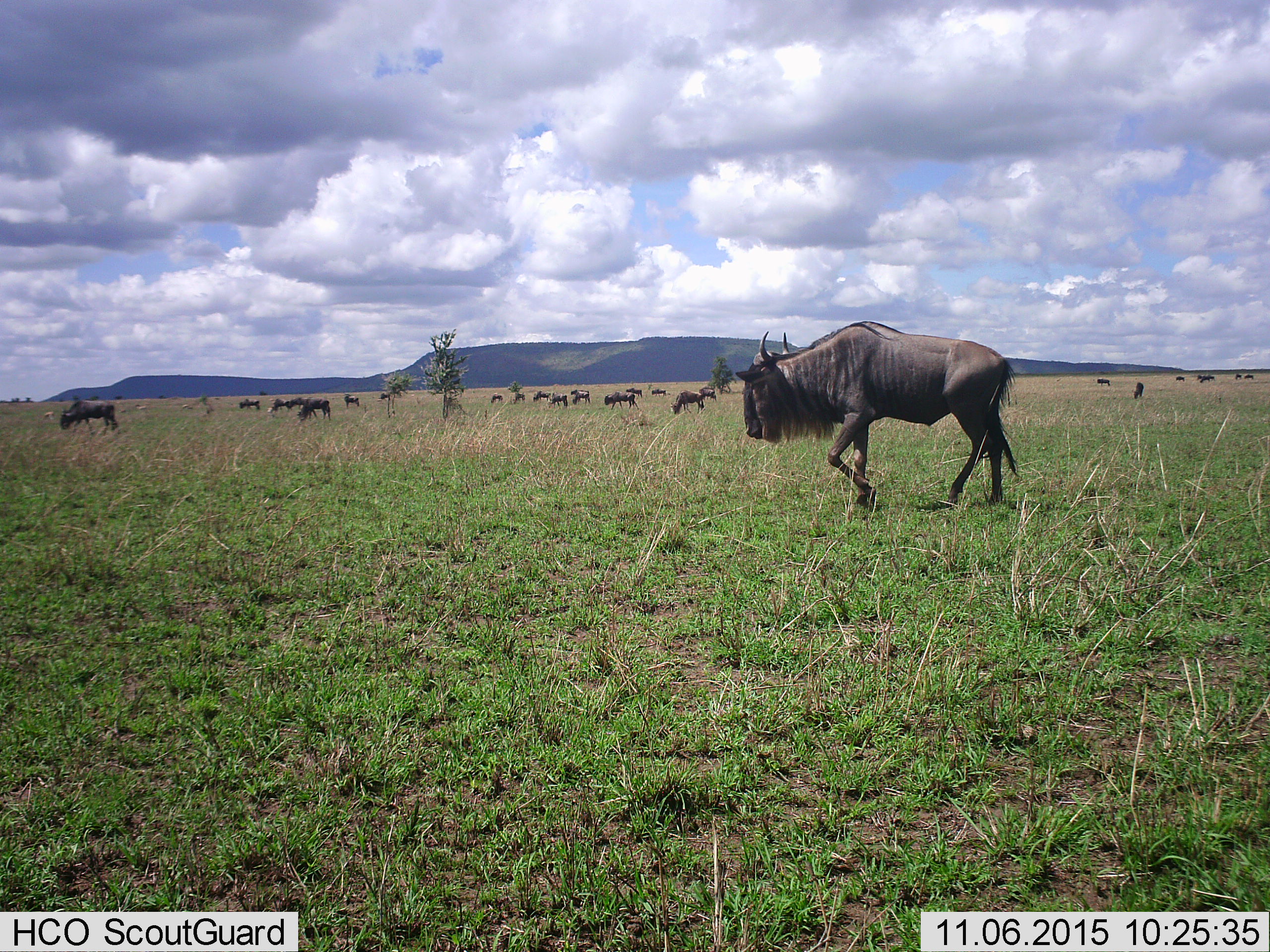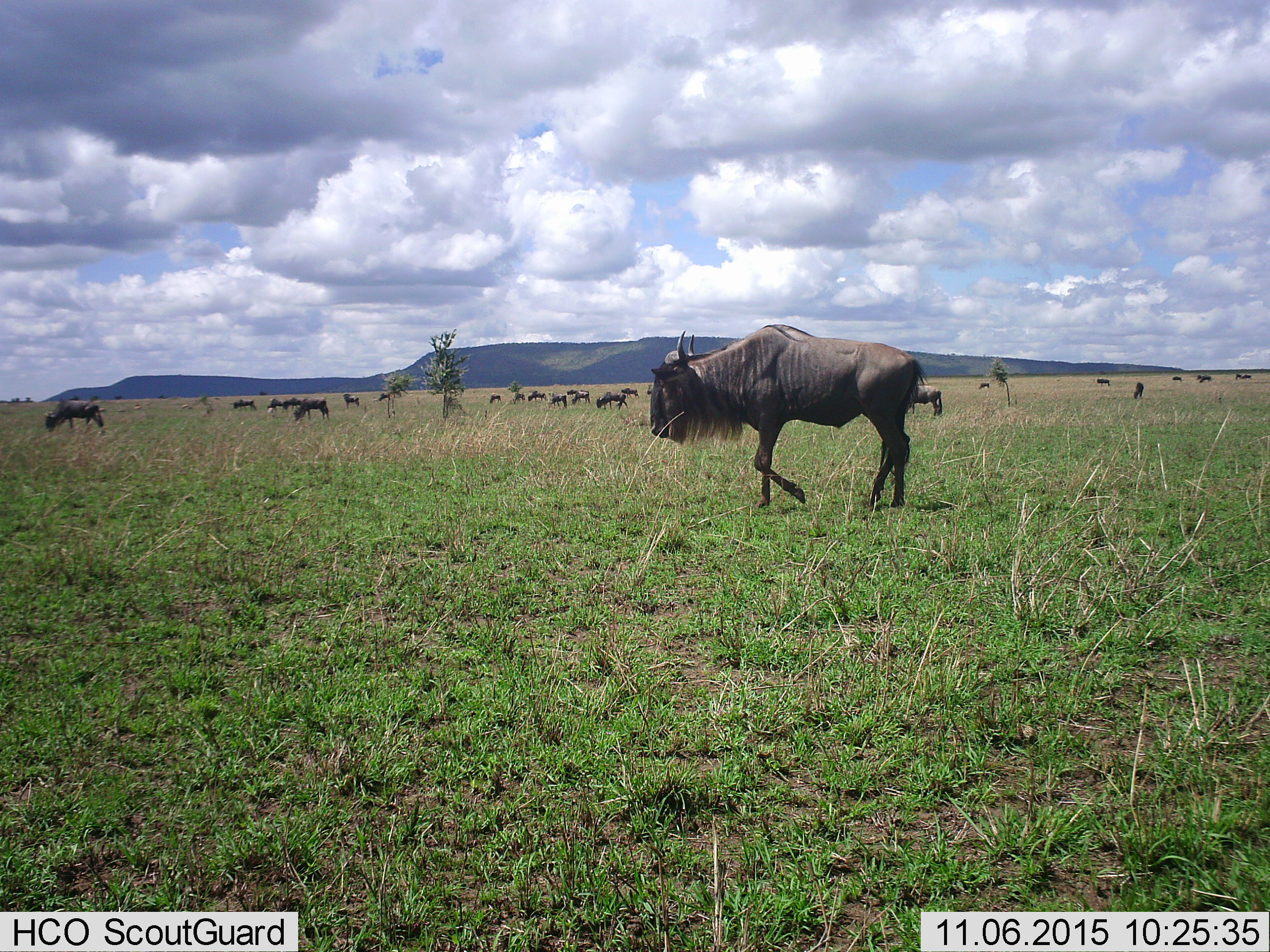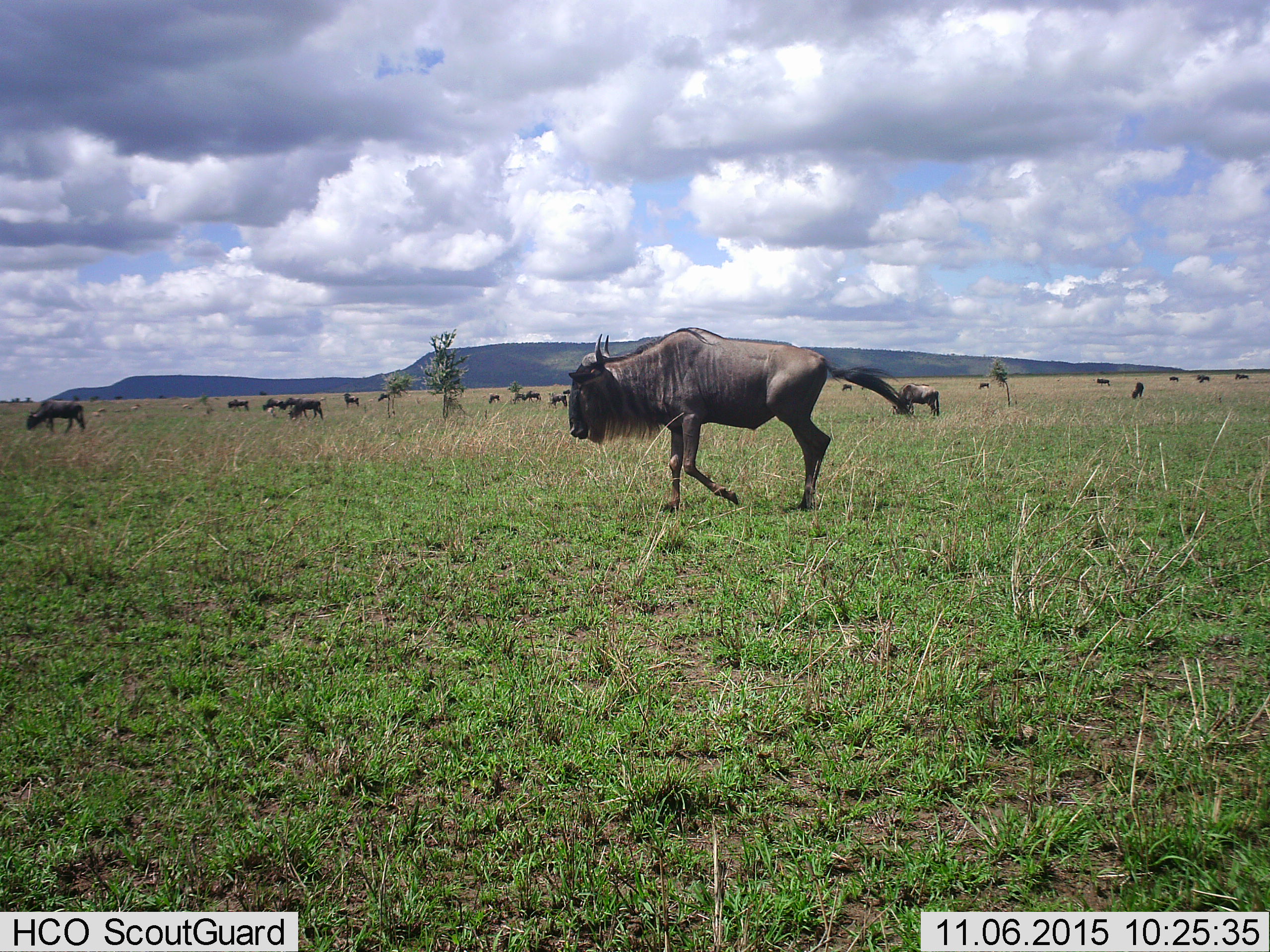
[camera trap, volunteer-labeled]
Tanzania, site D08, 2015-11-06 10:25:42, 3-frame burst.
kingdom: Animalia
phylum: Chordata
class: Mammalia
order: Artiodactyla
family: Bovidae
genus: Connochaetes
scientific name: Connochaetes taurinus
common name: blue wildebeest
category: wildebeest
Wildebeest (blue wildebeest) (Connochaetes taurinus), count 11-50. Behavior (volunteer vote fractions): standing 40%, resting 5%, moving 75%, interacting 0%. Young present (vote fraction): 5%. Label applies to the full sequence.